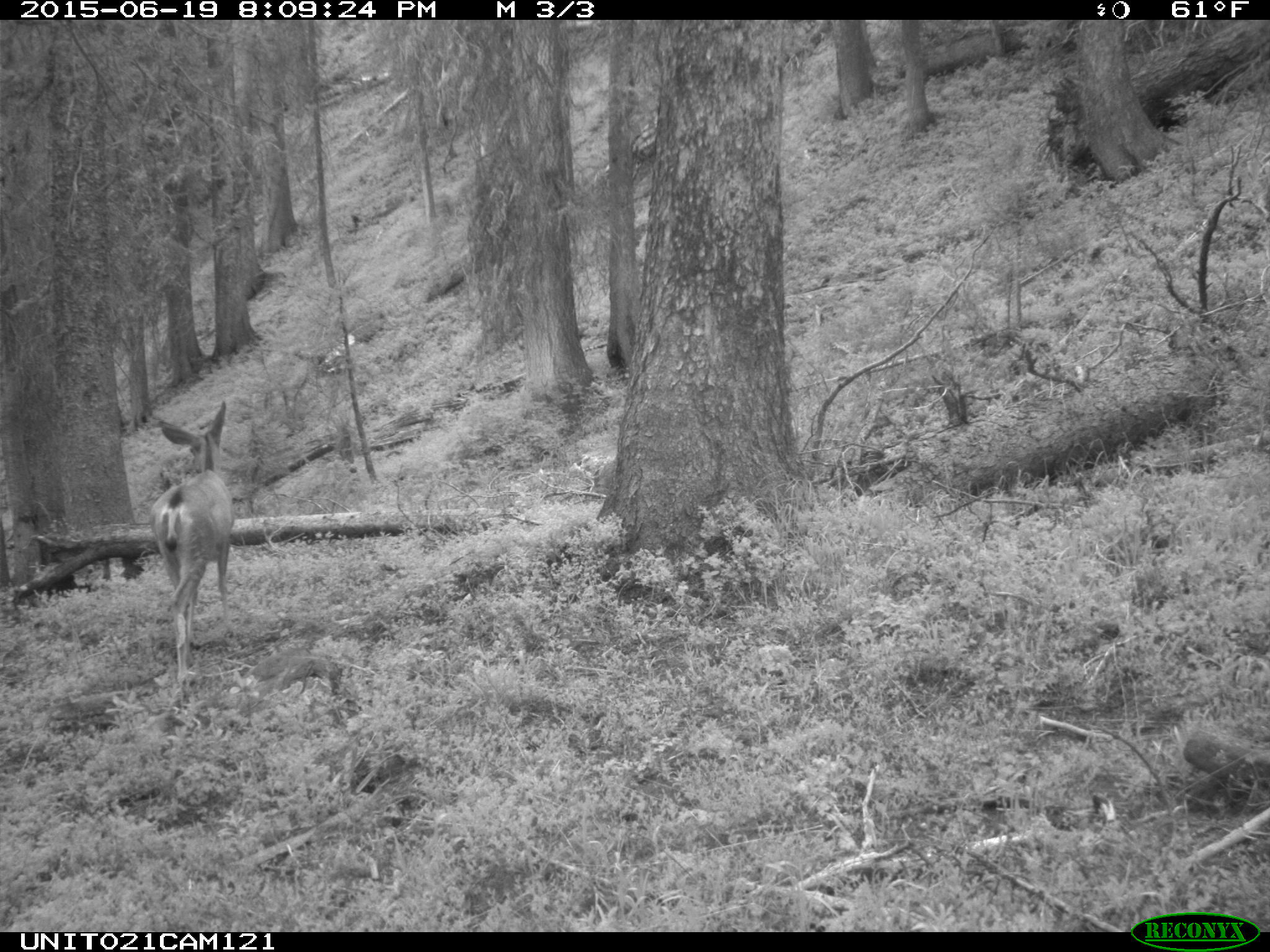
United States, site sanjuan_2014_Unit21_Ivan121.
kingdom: Animalia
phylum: Chordata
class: Mammalia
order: Artiodactyla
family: Cervidae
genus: Odocoileus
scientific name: Odocoileus hemionus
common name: mule deer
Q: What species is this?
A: Odocoileus hemionus (mule deer).